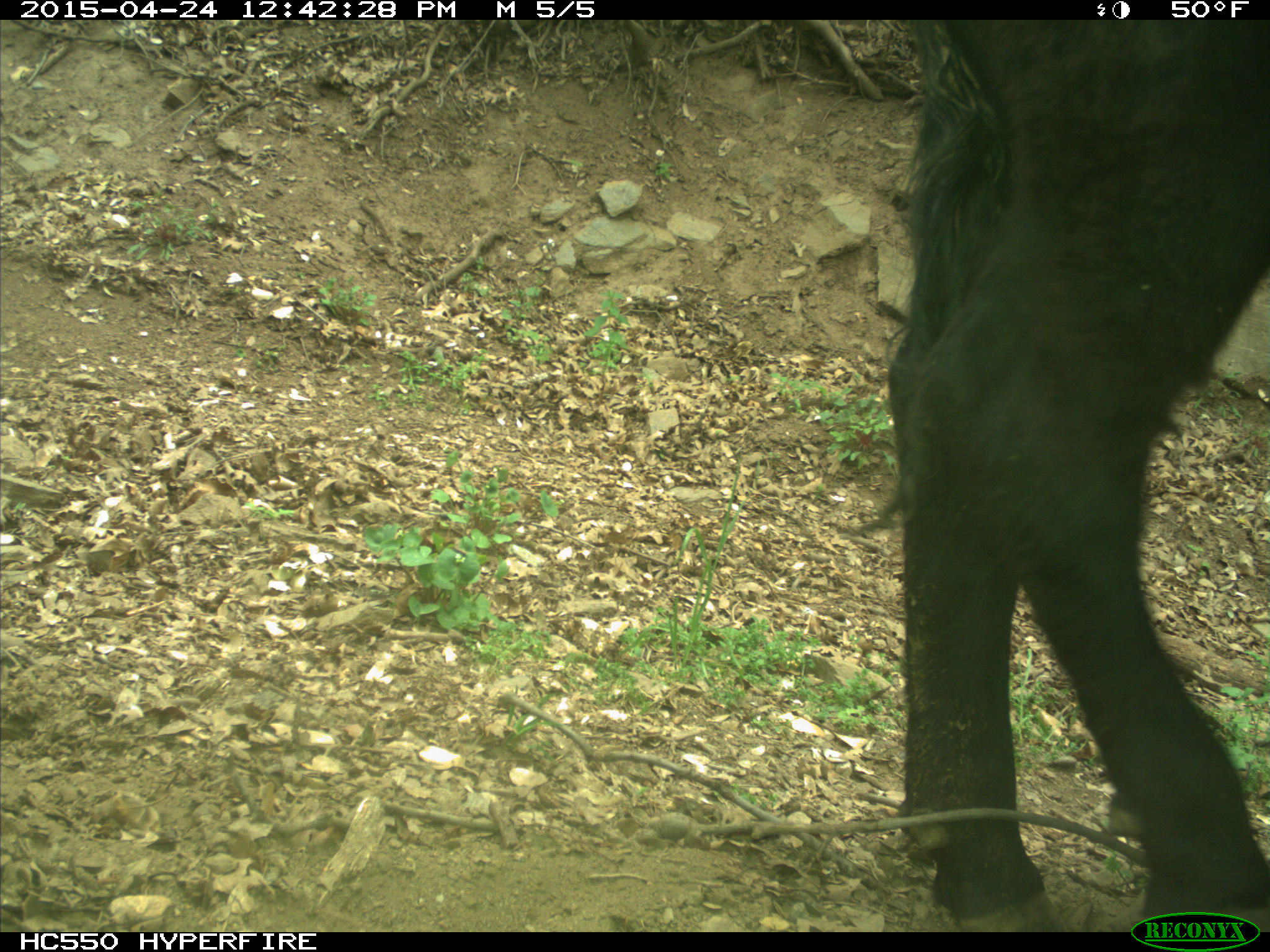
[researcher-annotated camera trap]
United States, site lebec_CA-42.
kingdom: Animalia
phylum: Chordata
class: Mammalia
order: Artiodactyla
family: Bovidae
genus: Bos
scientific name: Bos taurus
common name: domestic cow